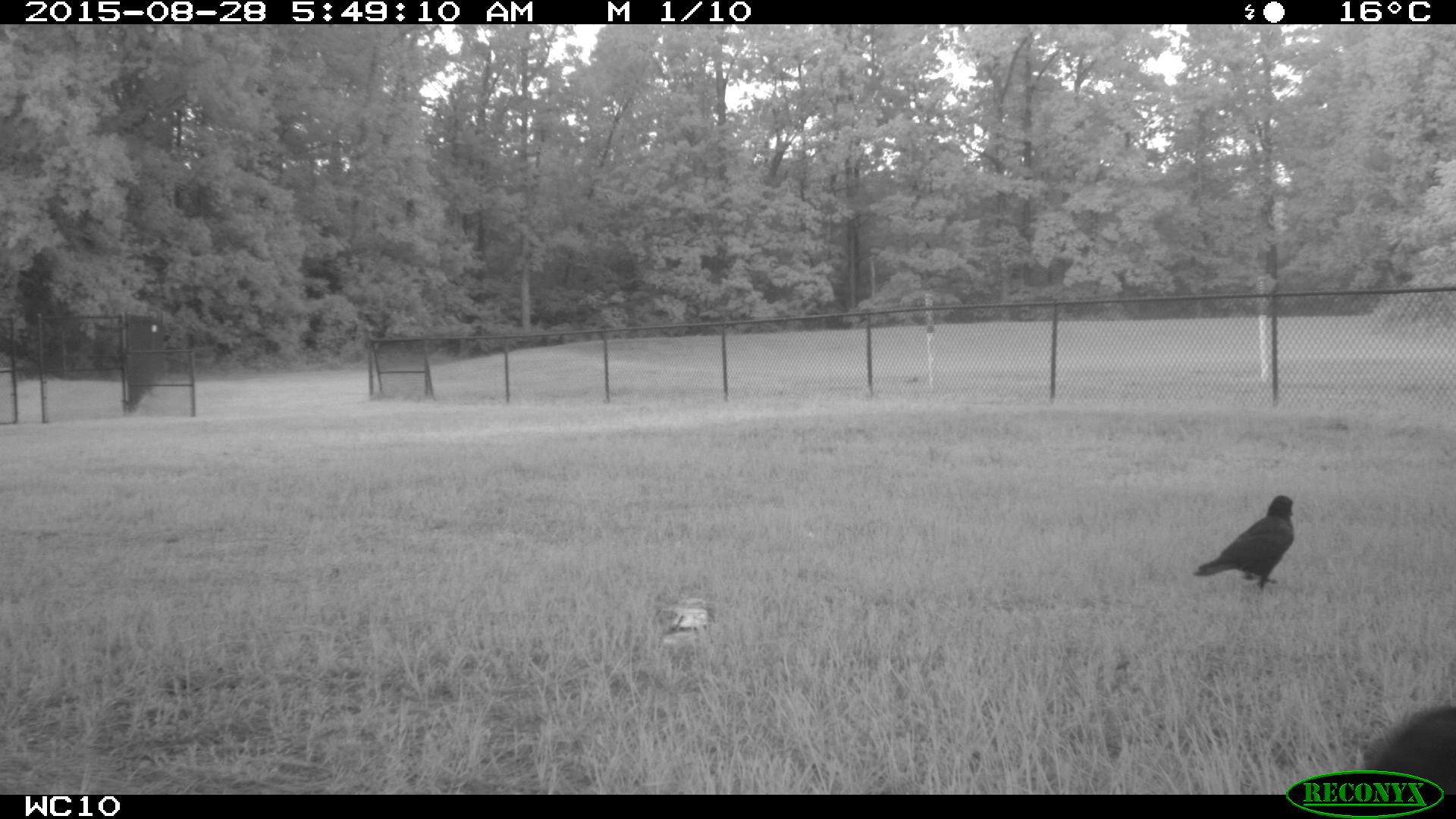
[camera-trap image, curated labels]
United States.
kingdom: Animalia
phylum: Chordata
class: Aves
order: Passeriformes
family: Corvidae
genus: Corvus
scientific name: Corvus brachyrhynchos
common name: american crow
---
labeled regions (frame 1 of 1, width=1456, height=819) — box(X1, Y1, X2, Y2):
American Crow: box(1188, 490, 1304, 590)